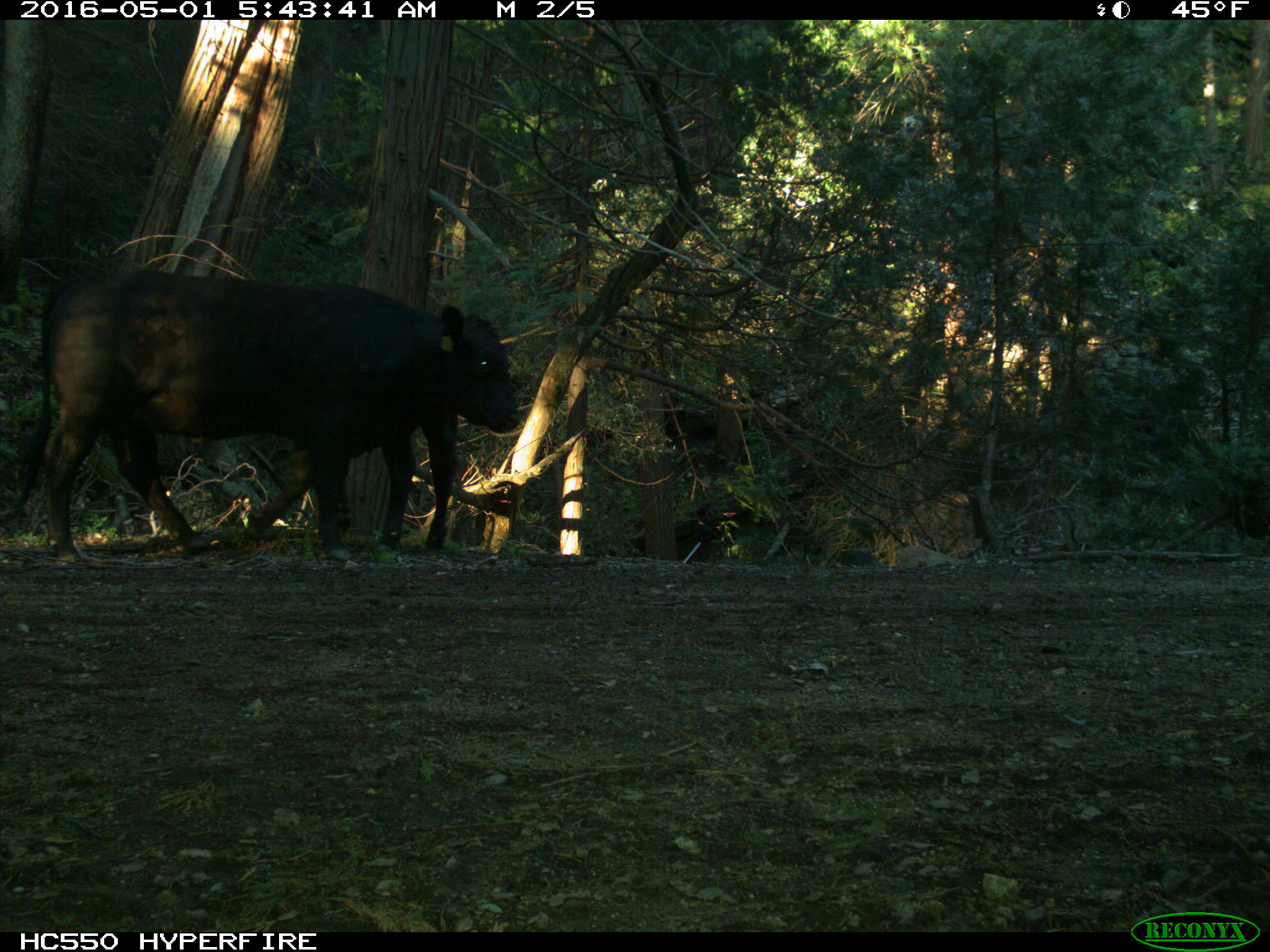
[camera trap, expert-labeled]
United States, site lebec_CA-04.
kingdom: Animalia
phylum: Chordata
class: Mammalia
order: Artiodactyla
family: Bovidae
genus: Bos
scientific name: Bos taurus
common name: domestic cow